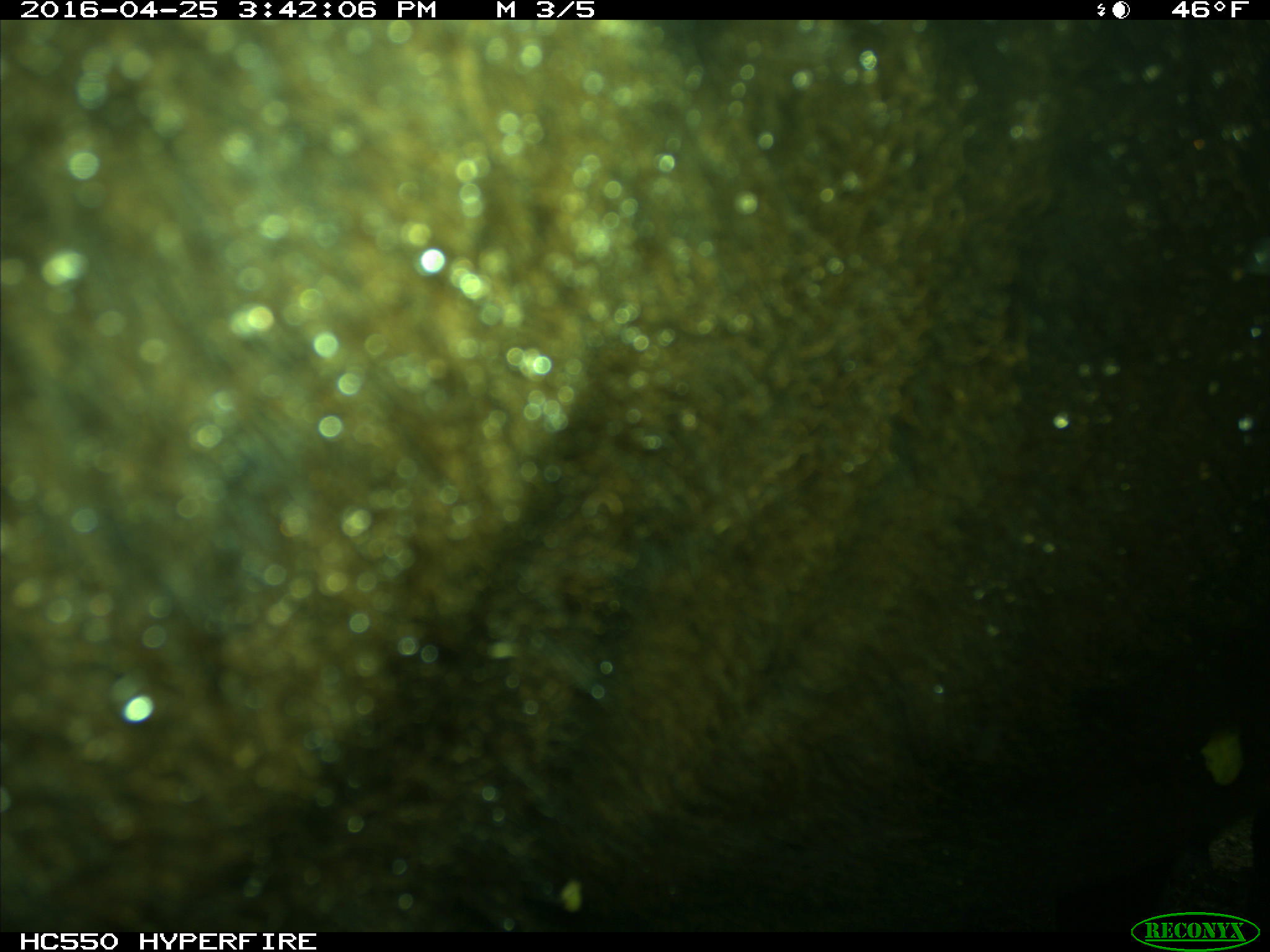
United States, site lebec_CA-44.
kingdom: Animalia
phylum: Chordata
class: Mammalia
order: Artiodactyla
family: Bovidae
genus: Bos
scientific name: Bos taurus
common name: domestic cow